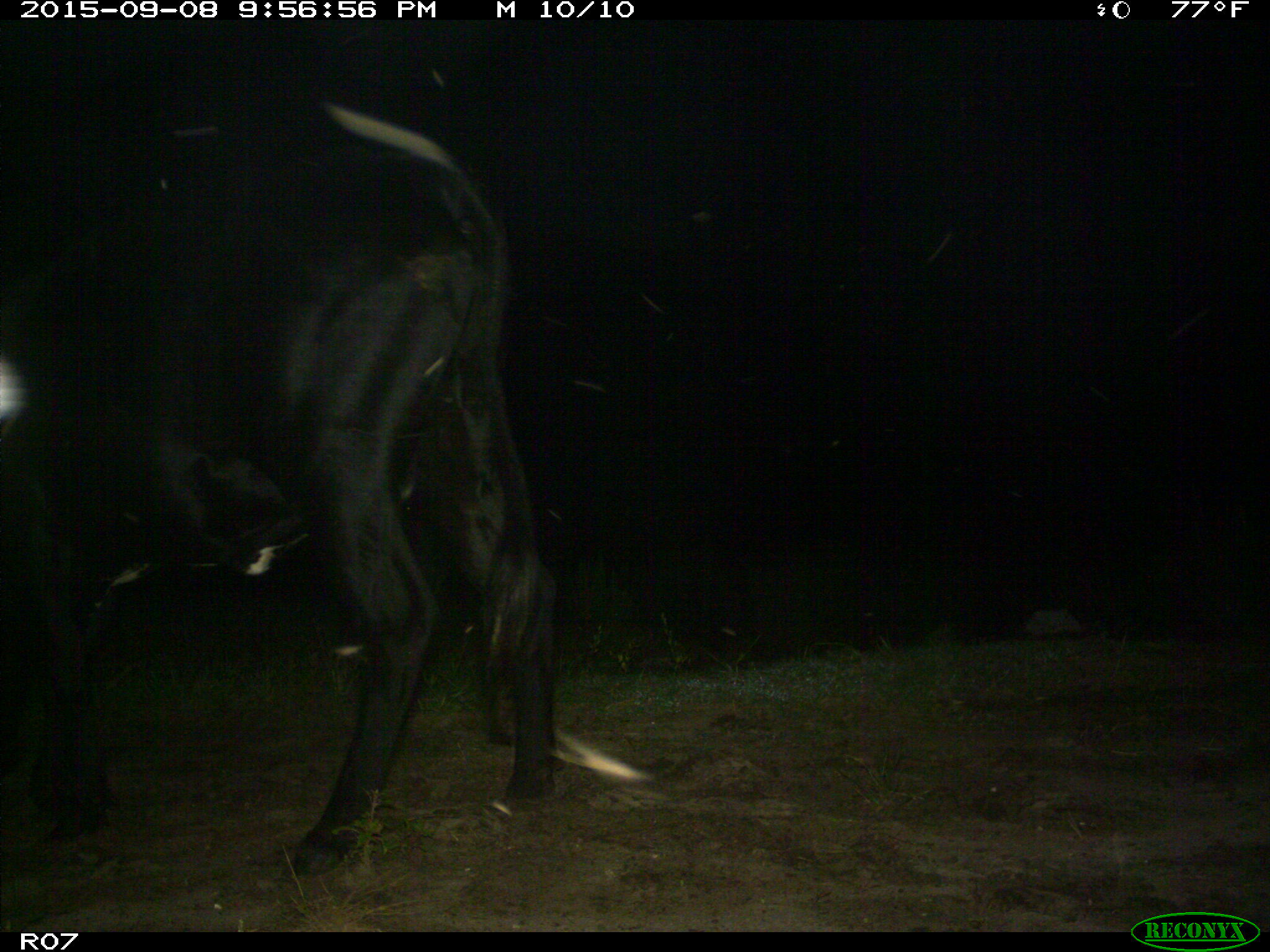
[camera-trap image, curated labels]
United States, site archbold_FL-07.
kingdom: Animalia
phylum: Chordata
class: Mammalia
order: Artiodactyla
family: Bovidae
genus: Bos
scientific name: Bos taurus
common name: domestic cow